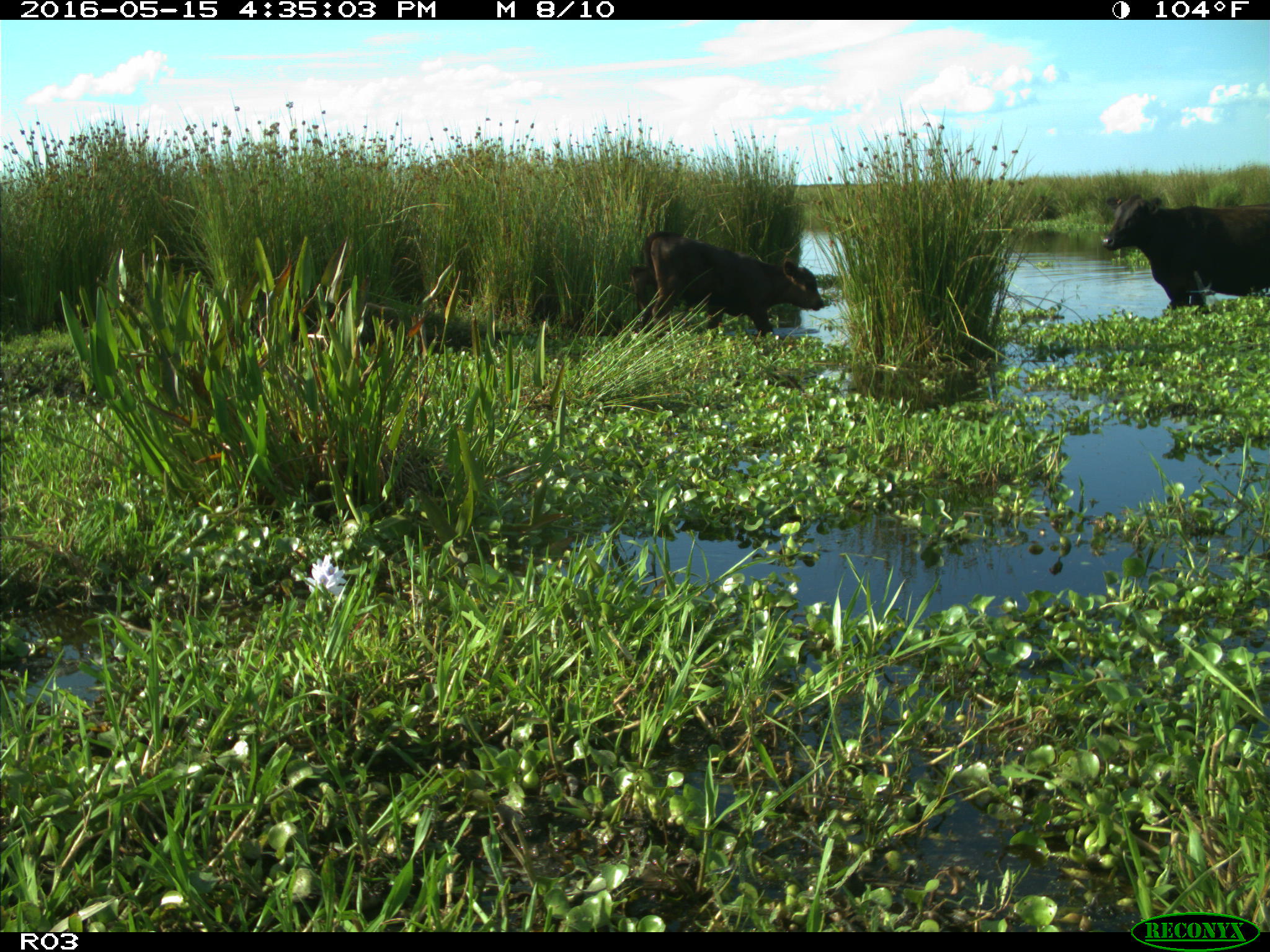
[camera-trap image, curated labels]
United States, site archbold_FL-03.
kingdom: Animalia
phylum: Chordata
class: Mammalia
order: Artiodactyla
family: Bovidae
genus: Bos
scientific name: Bos taurus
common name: domestic cow